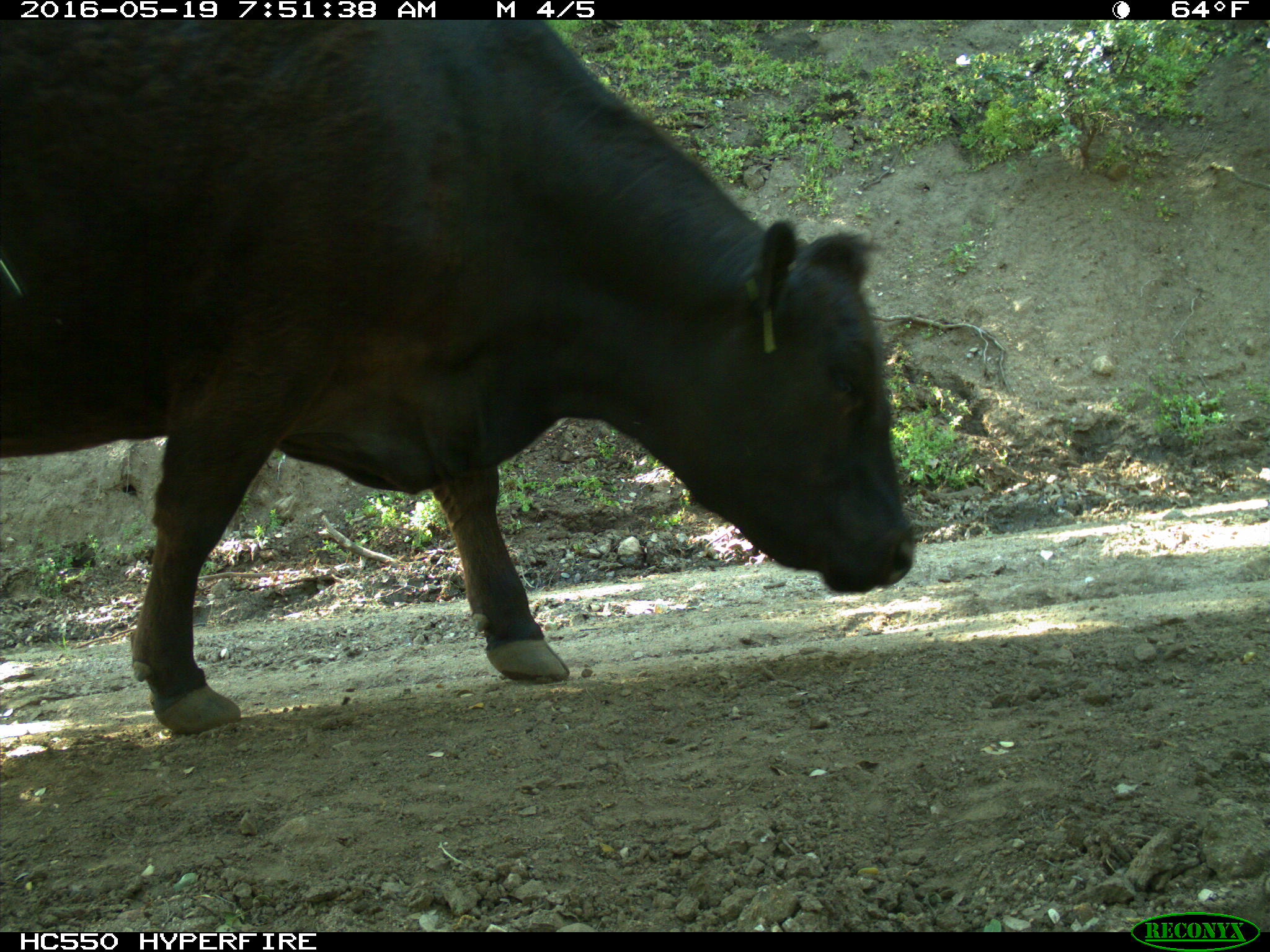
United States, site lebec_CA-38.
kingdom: Animalia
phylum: Chordata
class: Mammalia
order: Artiodactyla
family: Bovidae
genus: Bos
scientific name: Bos taurus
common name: domestic cow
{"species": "Bos taurus (domestic cow)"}